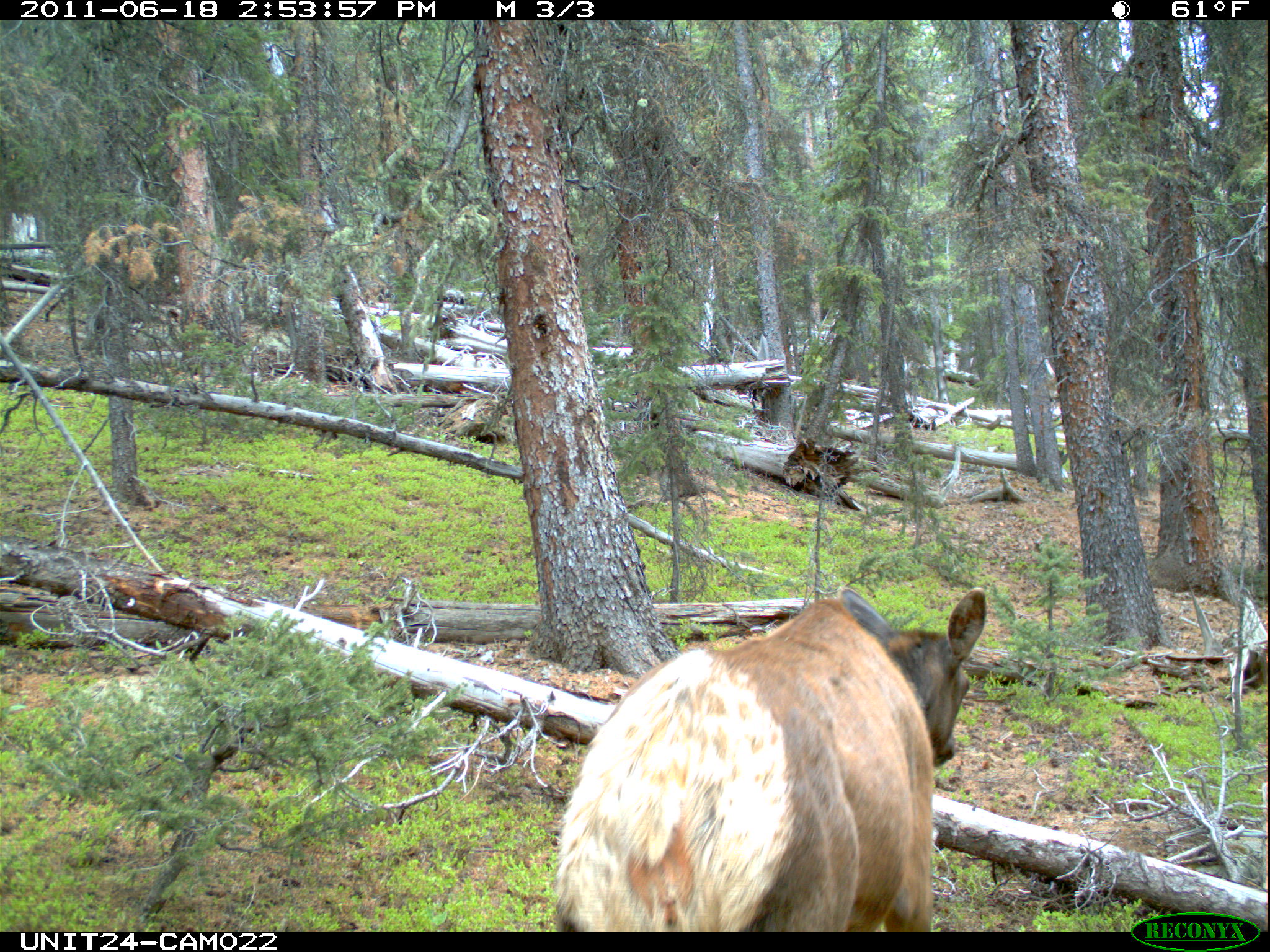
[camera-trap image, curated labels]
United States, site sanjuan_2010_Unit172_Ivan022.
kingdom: Animalia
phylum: Chordata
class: Mammalia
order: Artiodactyla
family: Cervidae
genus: Cervus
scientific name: Cervus elaphus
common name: red deer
Cervus elaphus (red deer).